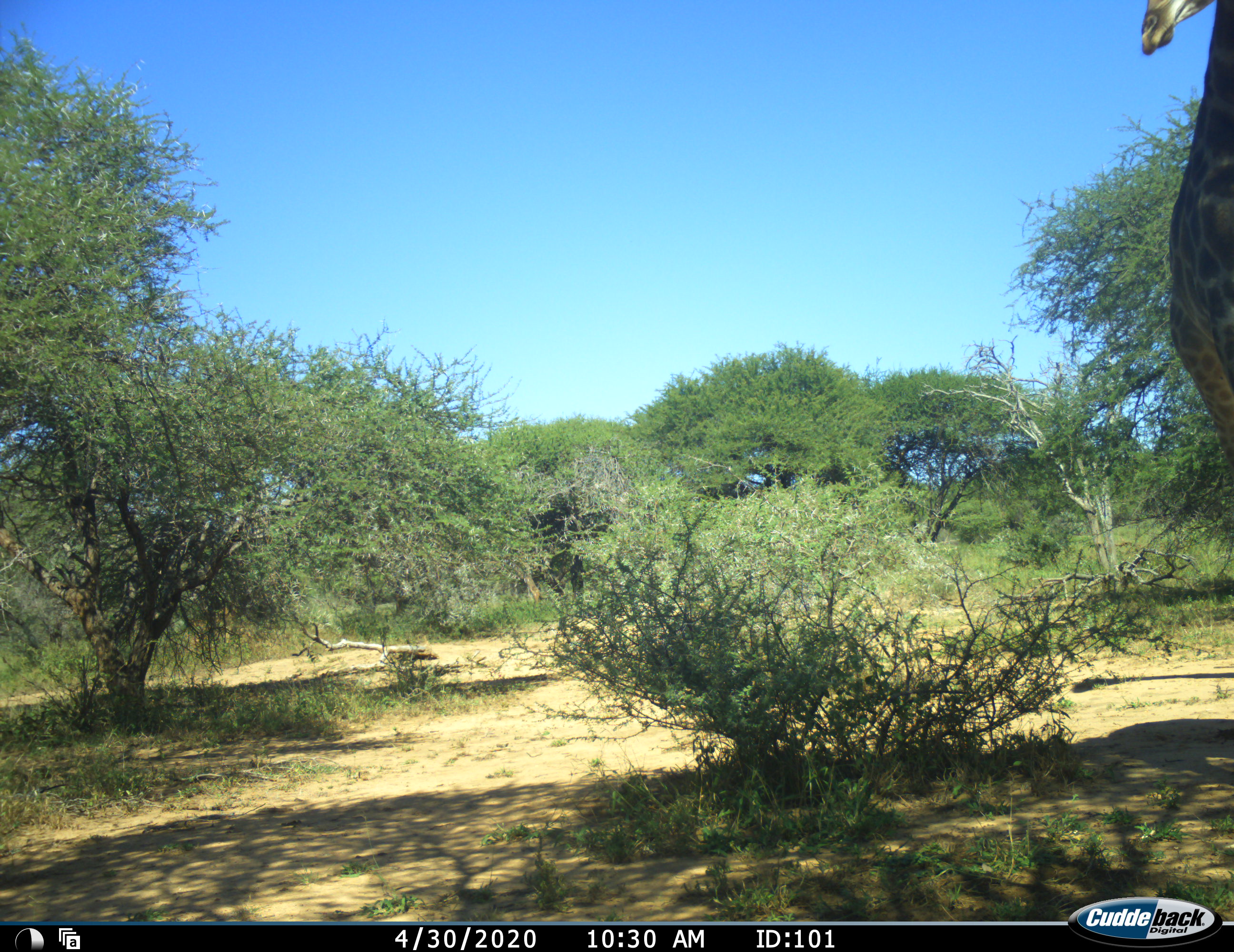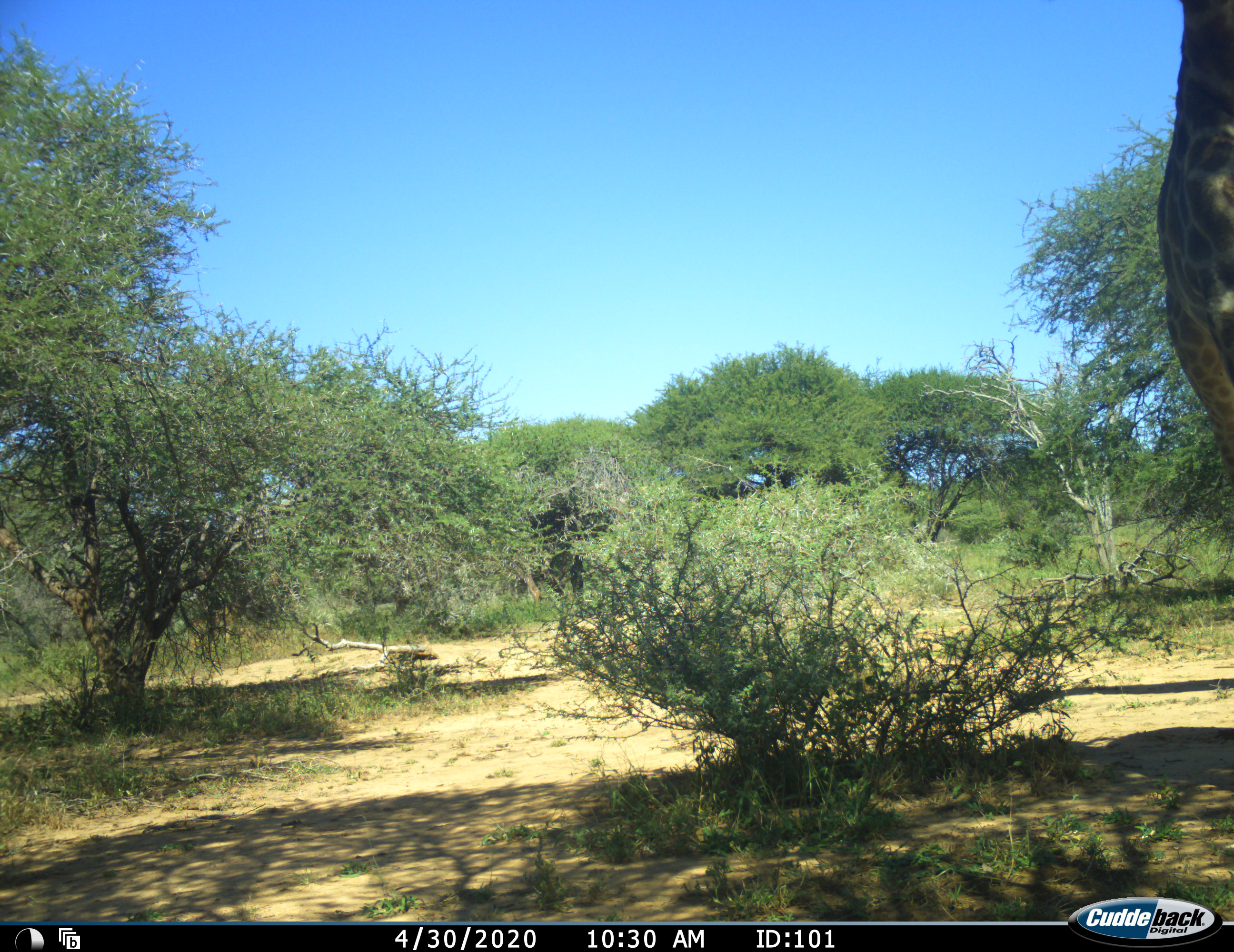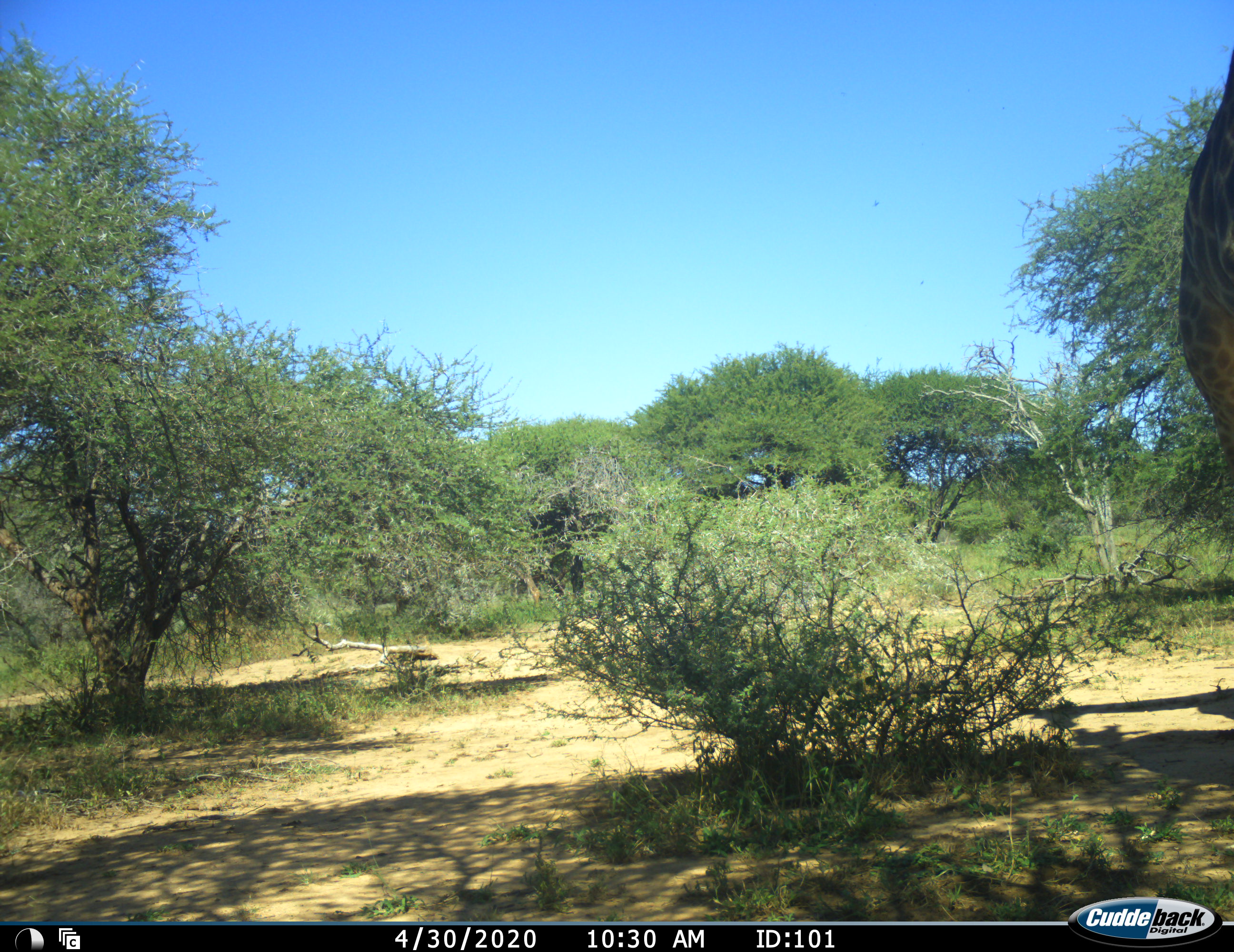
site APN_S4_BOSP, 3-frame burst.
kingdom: Animalia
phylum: Chordata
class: Mammalia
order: Artiodactyla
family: Giraffidae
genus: Giraffa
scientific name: Giraffa camelopardalis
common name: giraffe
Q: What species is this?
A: Giraffe (Giraffa camelopardalis).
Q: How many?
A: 1.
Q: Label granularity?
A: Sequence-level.